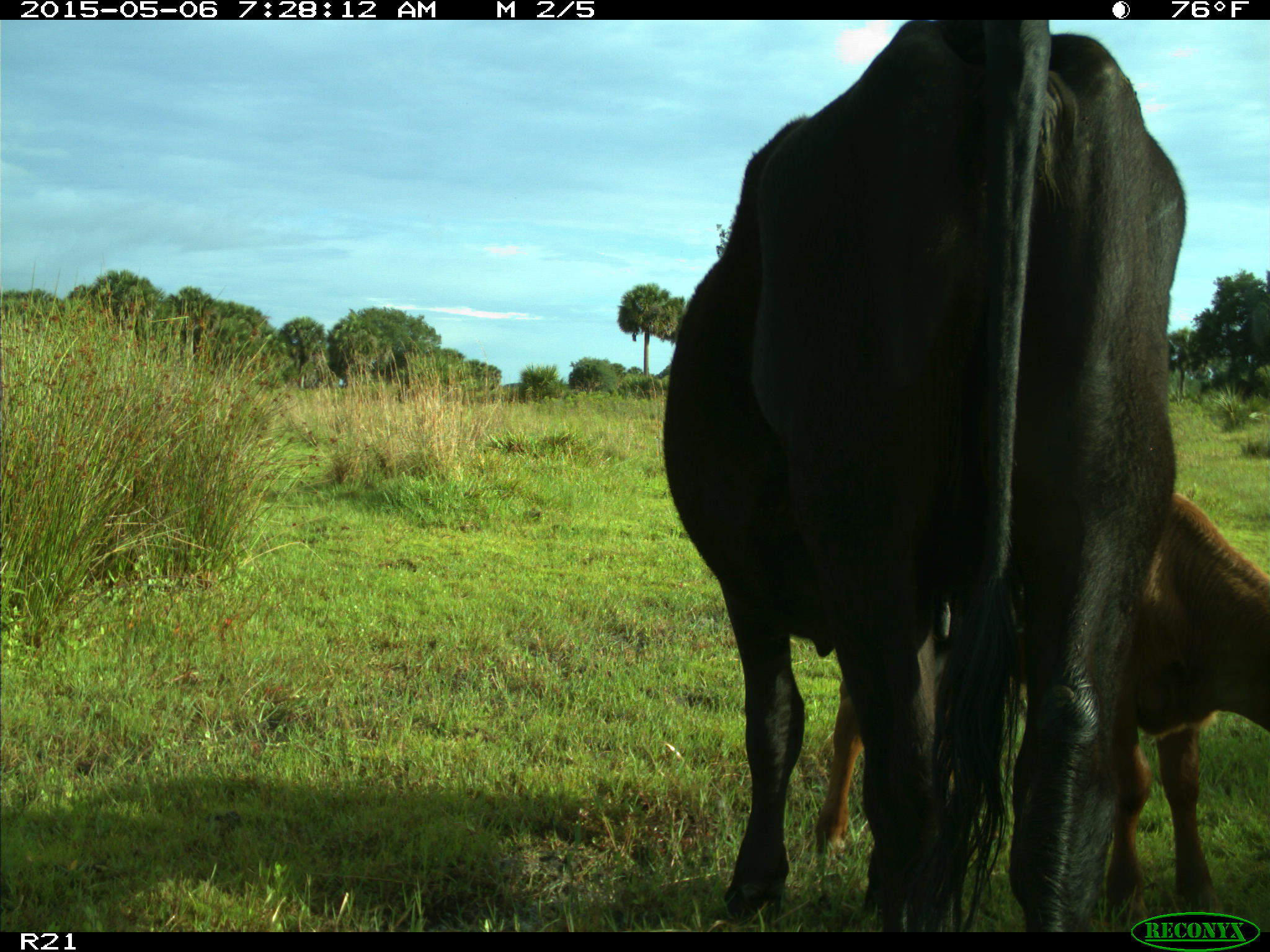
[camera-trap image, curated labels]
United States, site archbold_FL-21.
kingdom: Animalia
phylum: Chordata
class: Mammalia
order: Artiodactyla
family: Bovidae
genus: Bos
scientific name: Bos taurus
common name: domestic cow